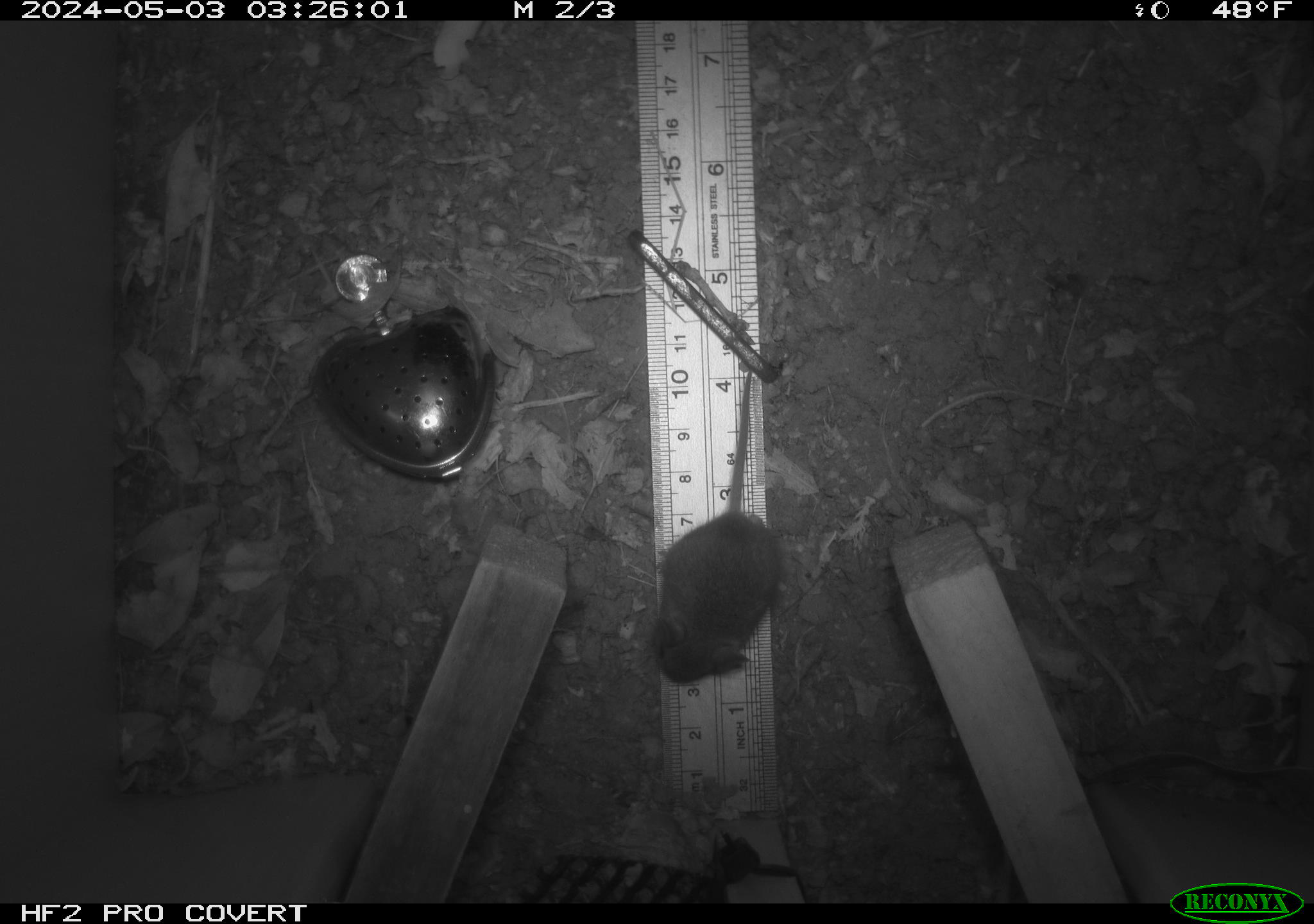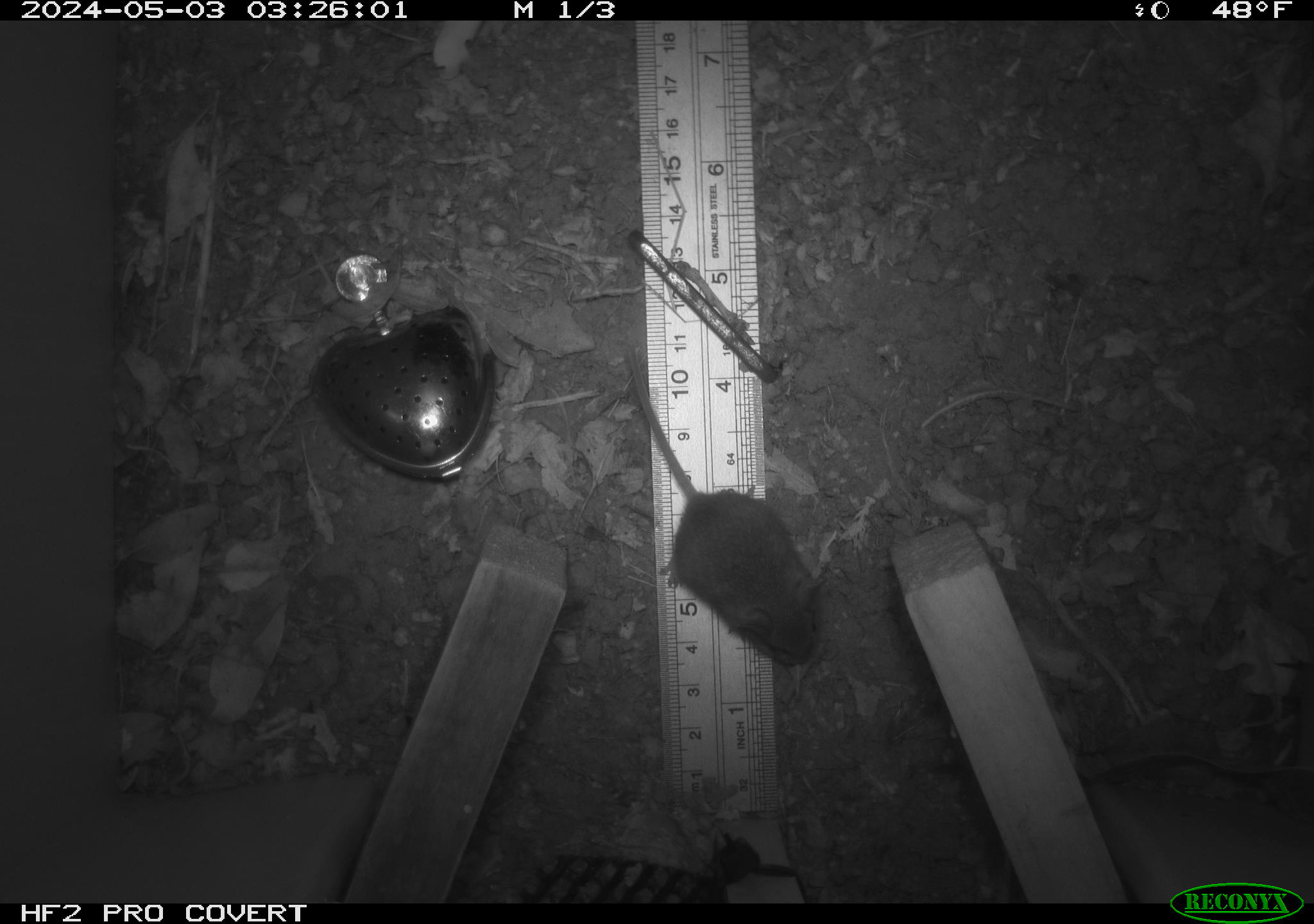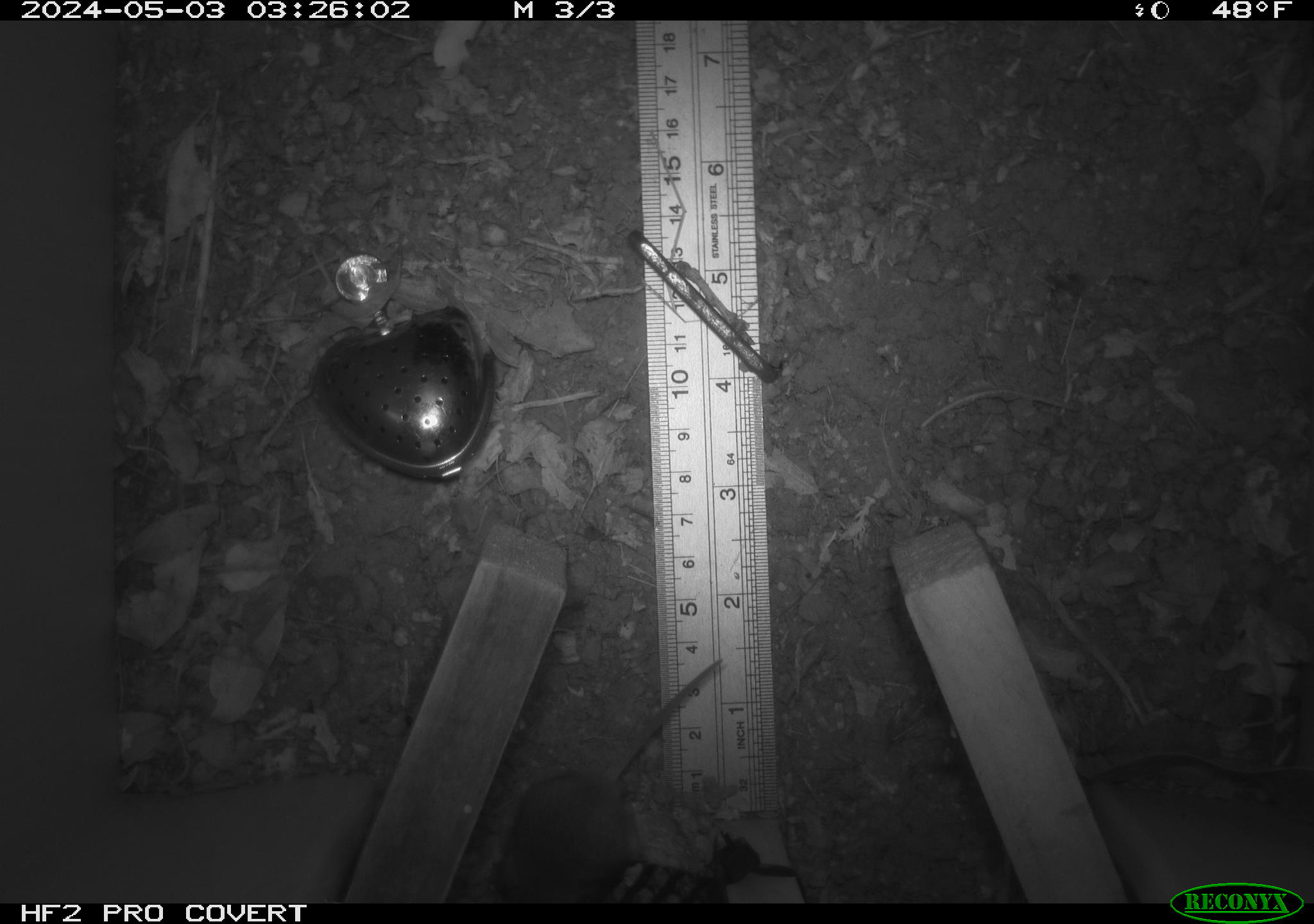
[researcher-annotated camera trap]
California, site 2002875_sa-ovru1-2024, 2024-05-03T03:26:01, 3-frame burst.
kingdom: Animalia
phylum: Chordata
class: Mammalia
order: Rodentia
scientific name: Rodentia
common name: mouse species